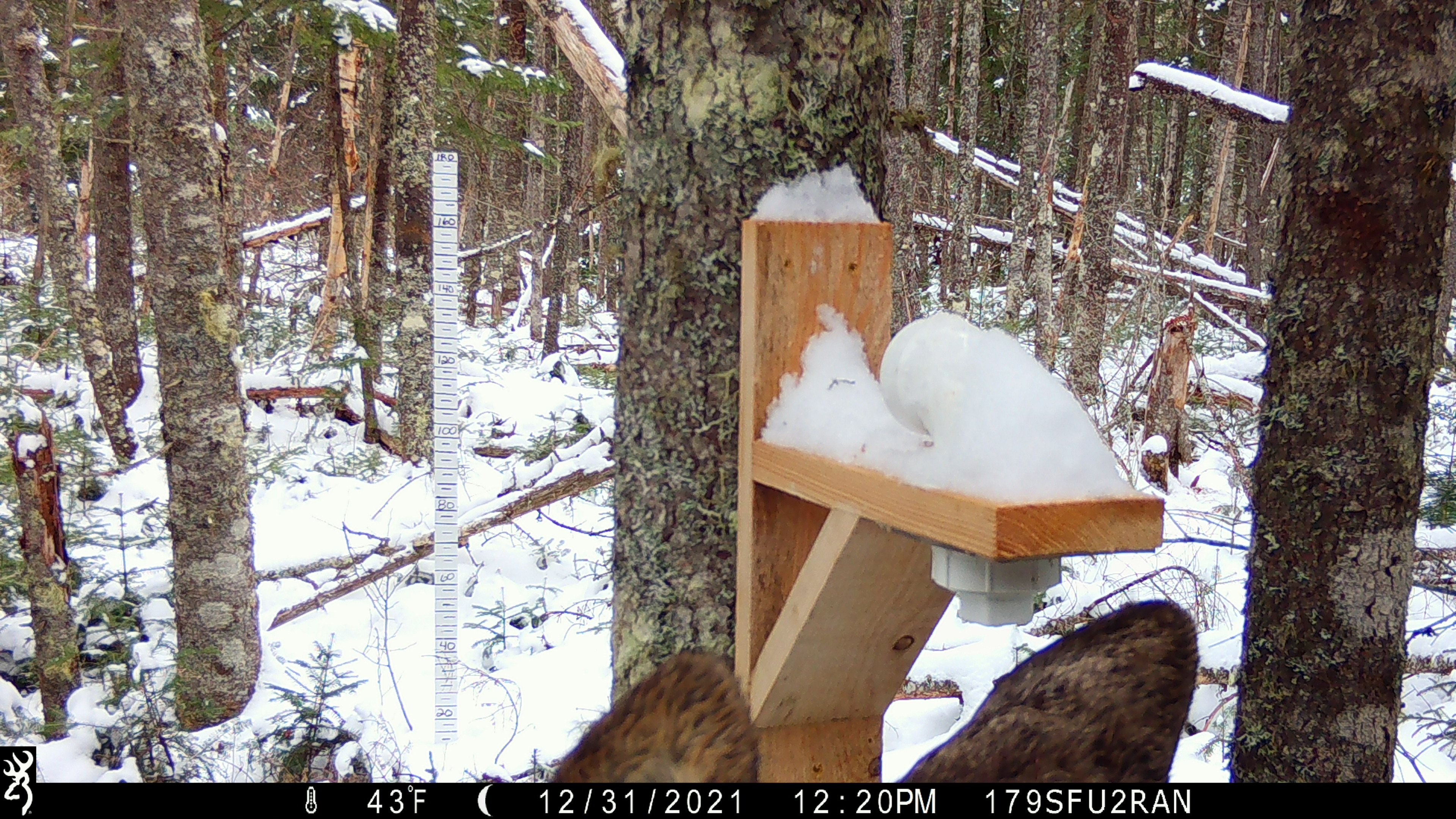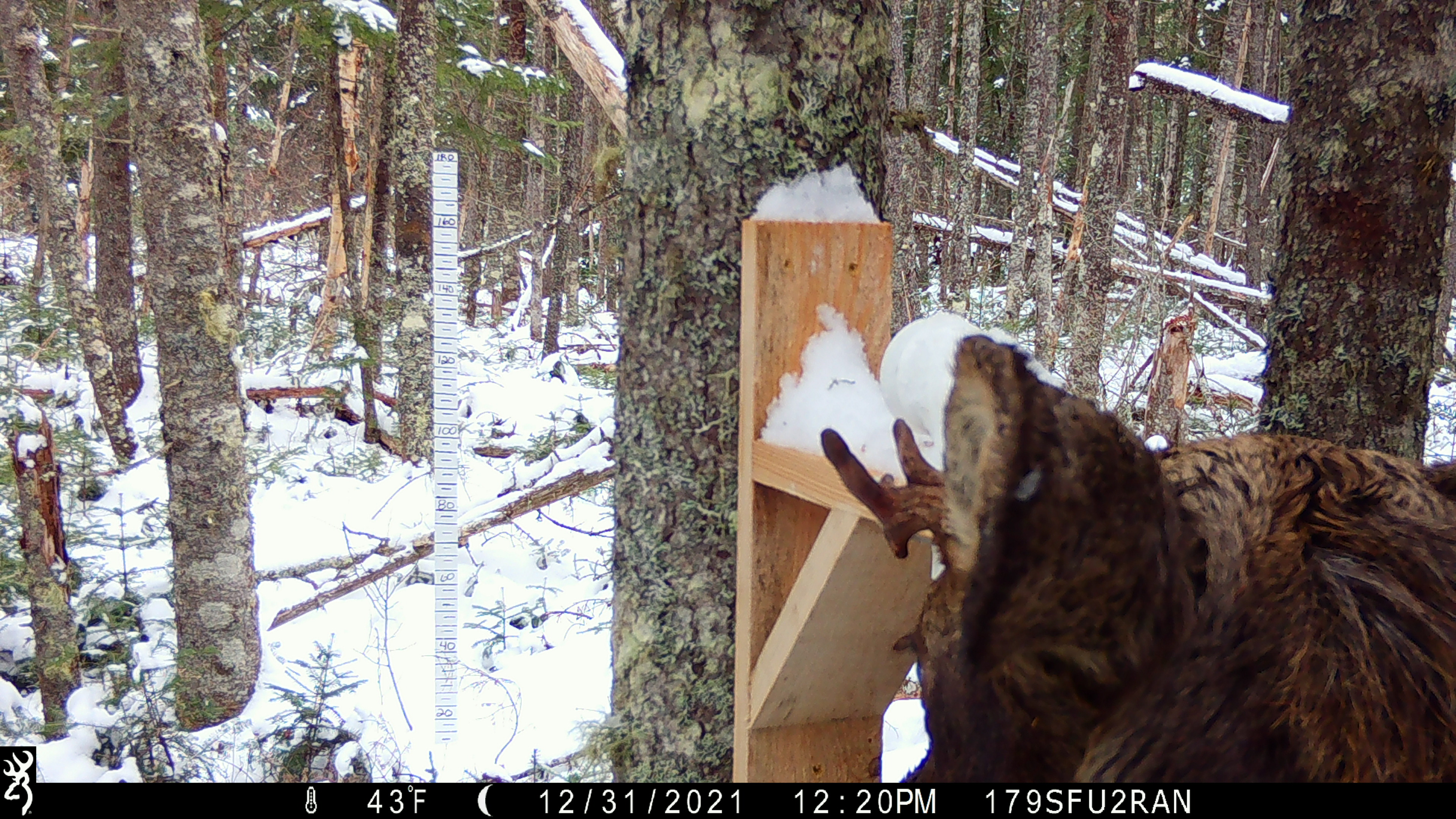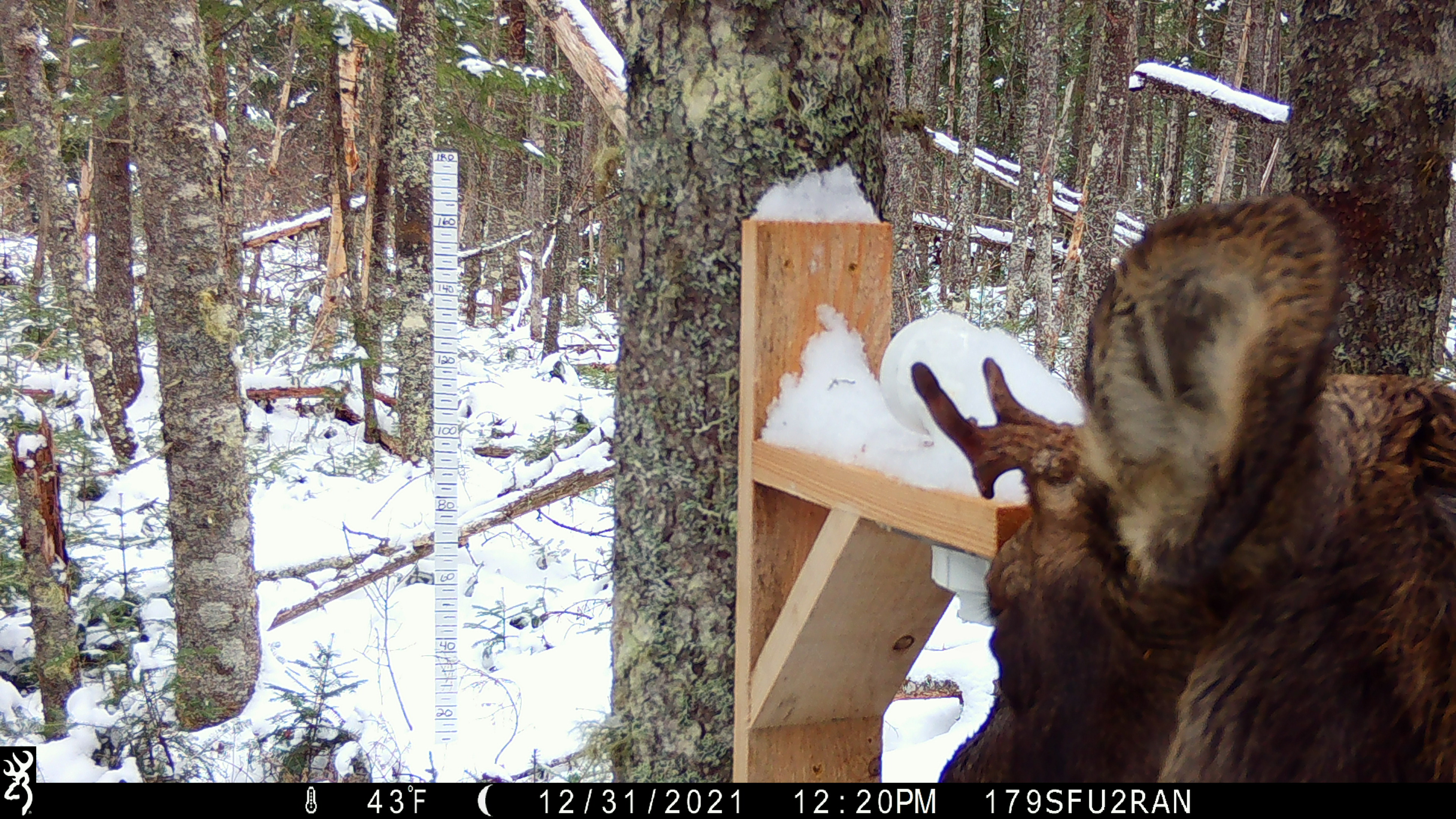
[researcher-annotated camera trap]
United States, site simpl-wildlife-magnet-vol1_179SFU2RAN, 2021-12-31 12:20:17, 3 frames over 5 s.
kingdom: Animalia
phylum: Chordata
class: Mammalia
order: Artiodactyla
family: Cervidae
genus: Alces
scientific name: Alces alces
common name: moose